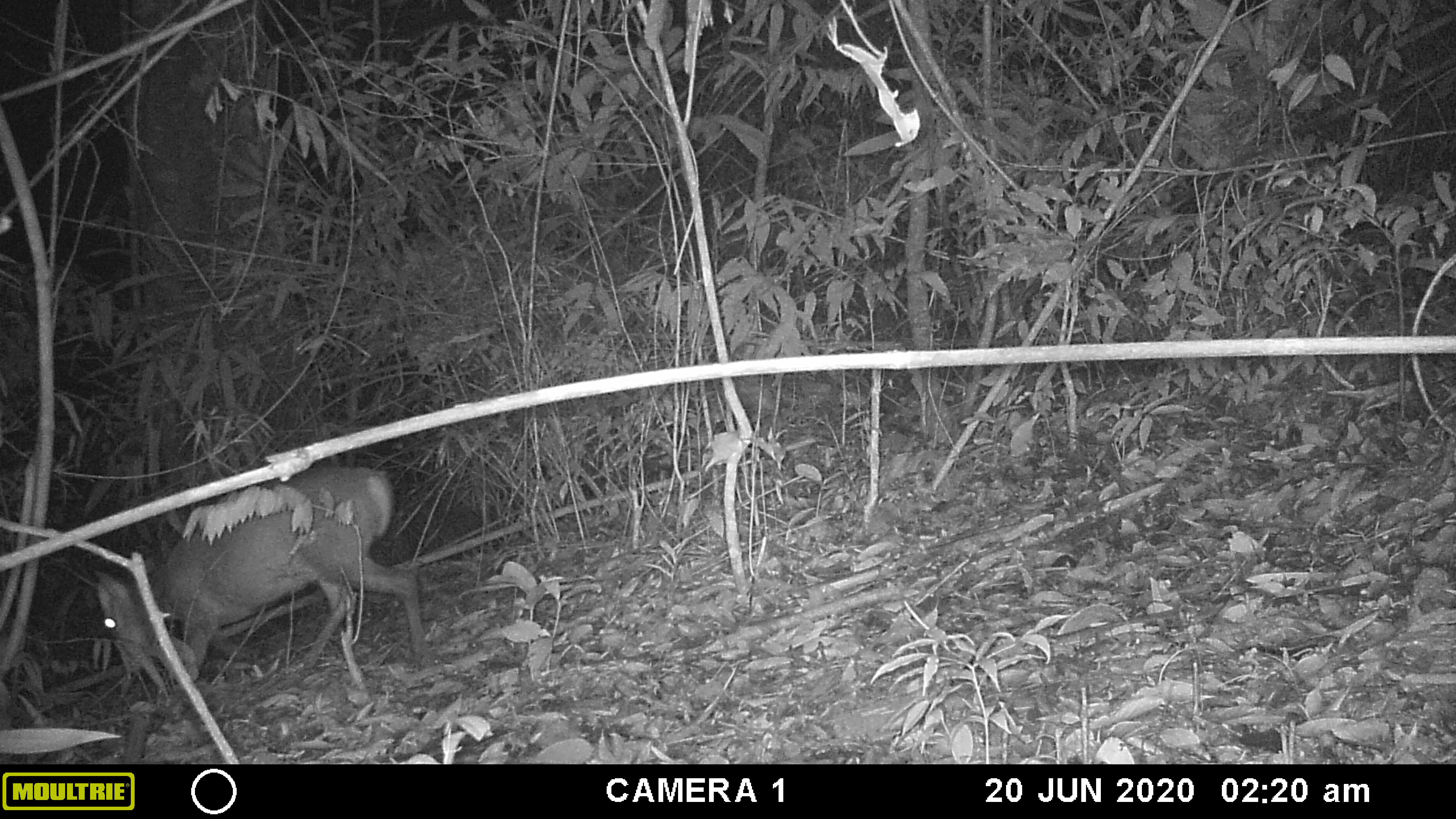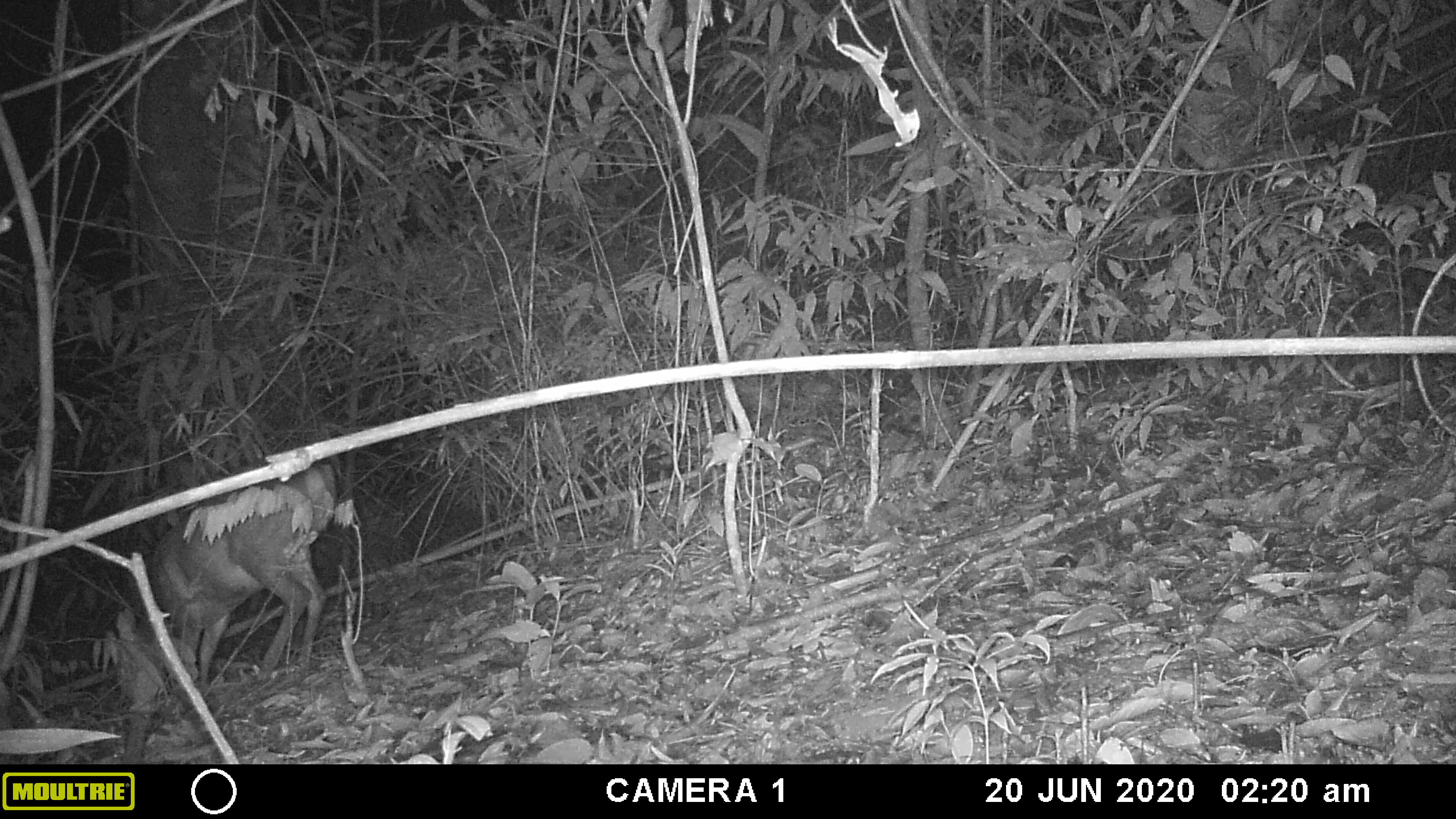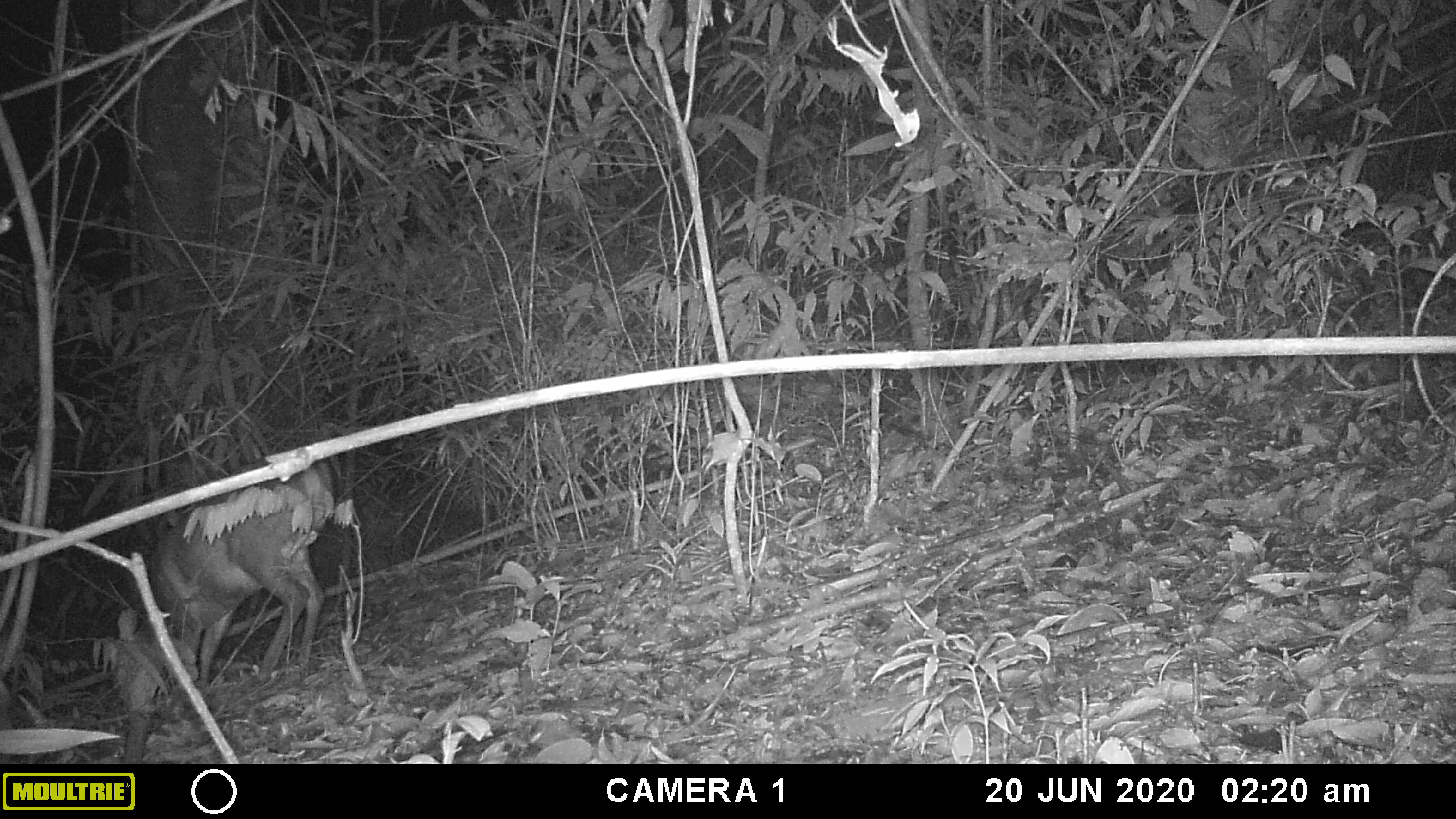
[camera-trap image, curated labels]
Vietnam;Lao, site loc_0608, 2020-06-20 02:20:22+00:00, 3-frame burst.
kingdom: Animalia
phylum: Chordata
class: Mammalia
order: Artiodactyla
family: Cervidae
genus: Muntiacus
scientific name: Muntiacus rooseveltorum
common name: roosevelt's muntjac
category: roosevelts muntjac group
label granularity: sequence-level